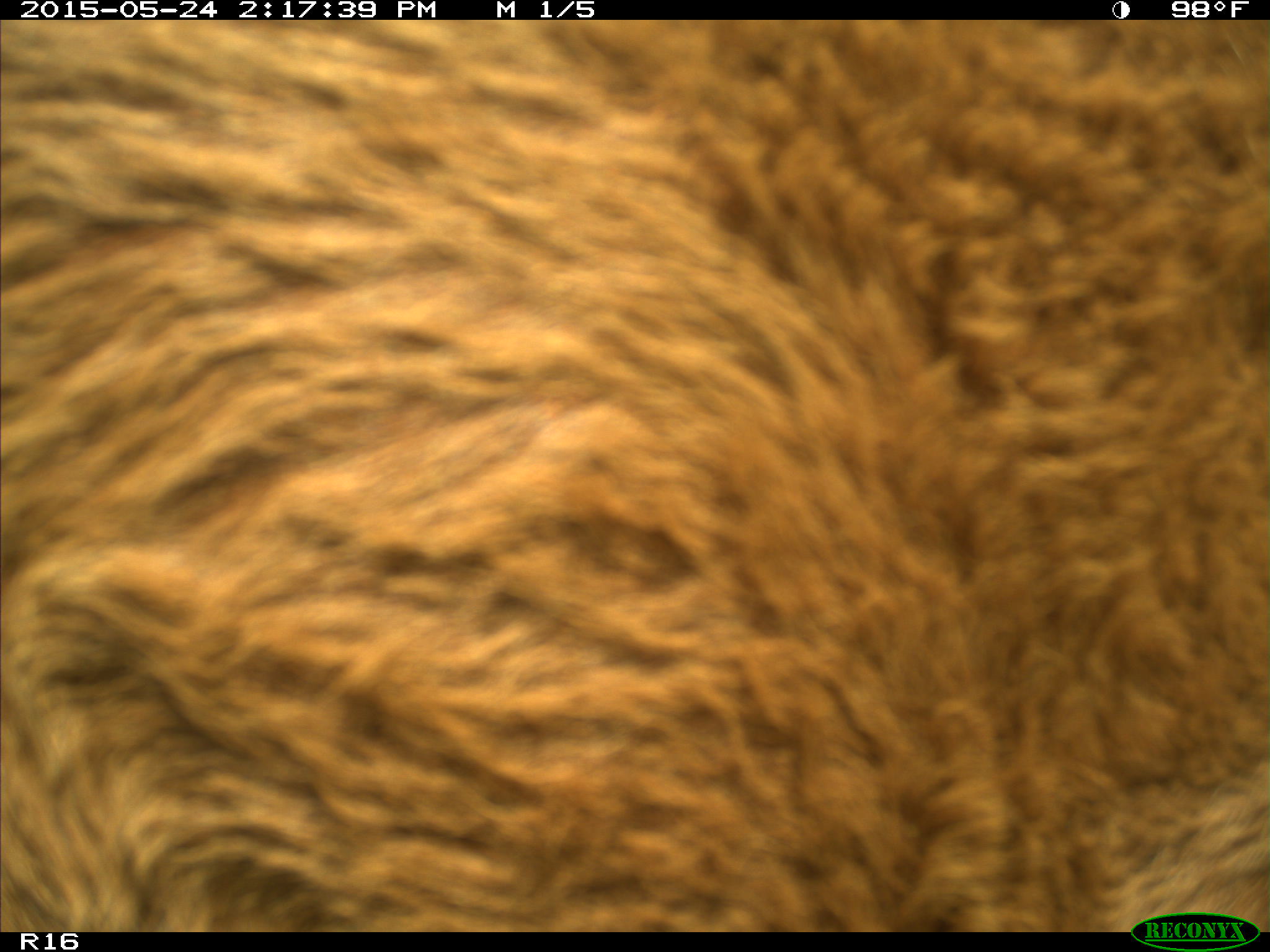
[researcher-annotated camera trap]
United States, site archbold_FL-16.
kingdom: Animalia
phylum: Chordata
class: Mammalia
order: Artiodactyla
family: Bovidae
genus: Bos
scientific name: Bos taurus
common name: domestic cow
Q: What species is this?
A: Bos taurus (domestic cow).